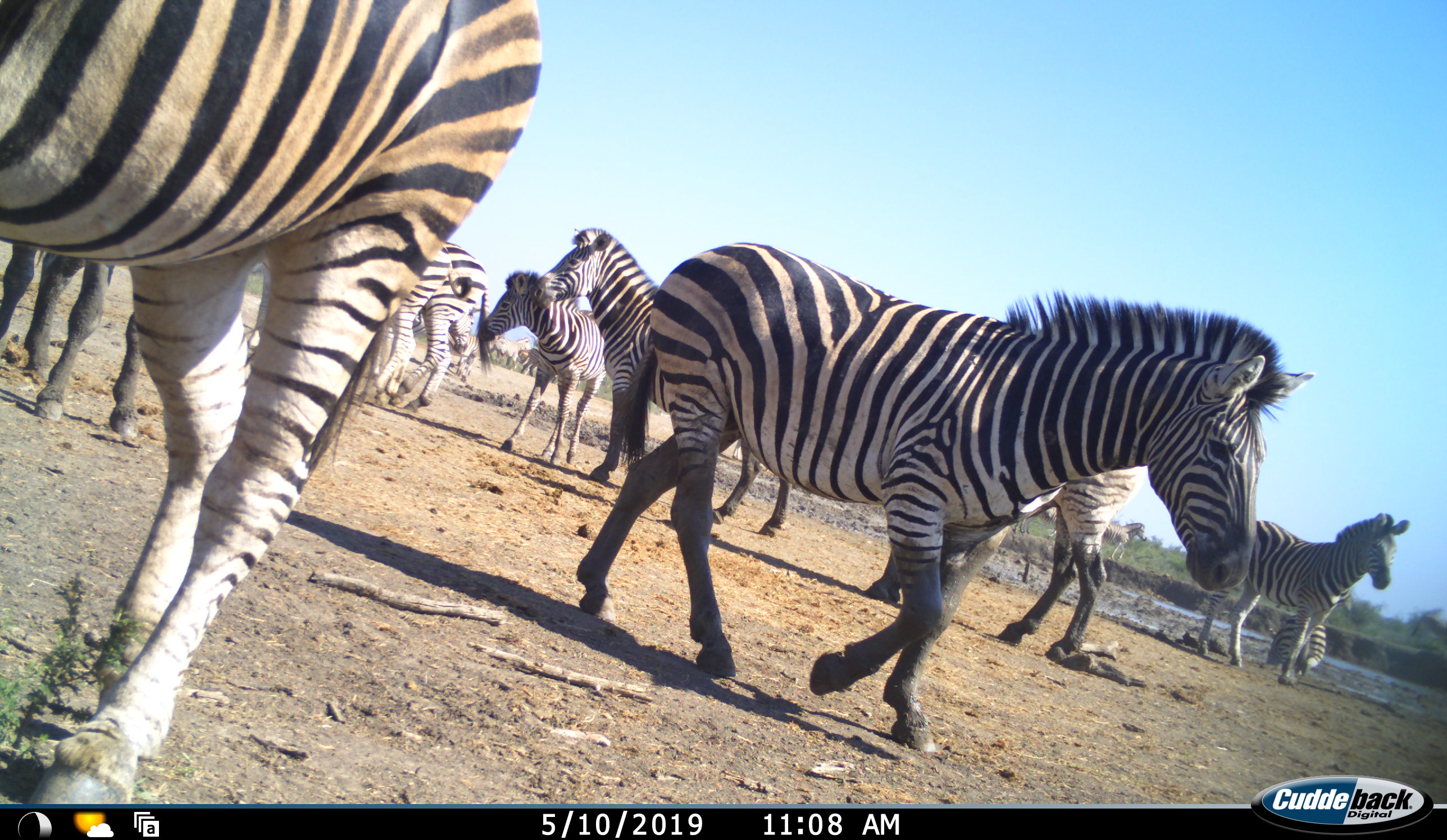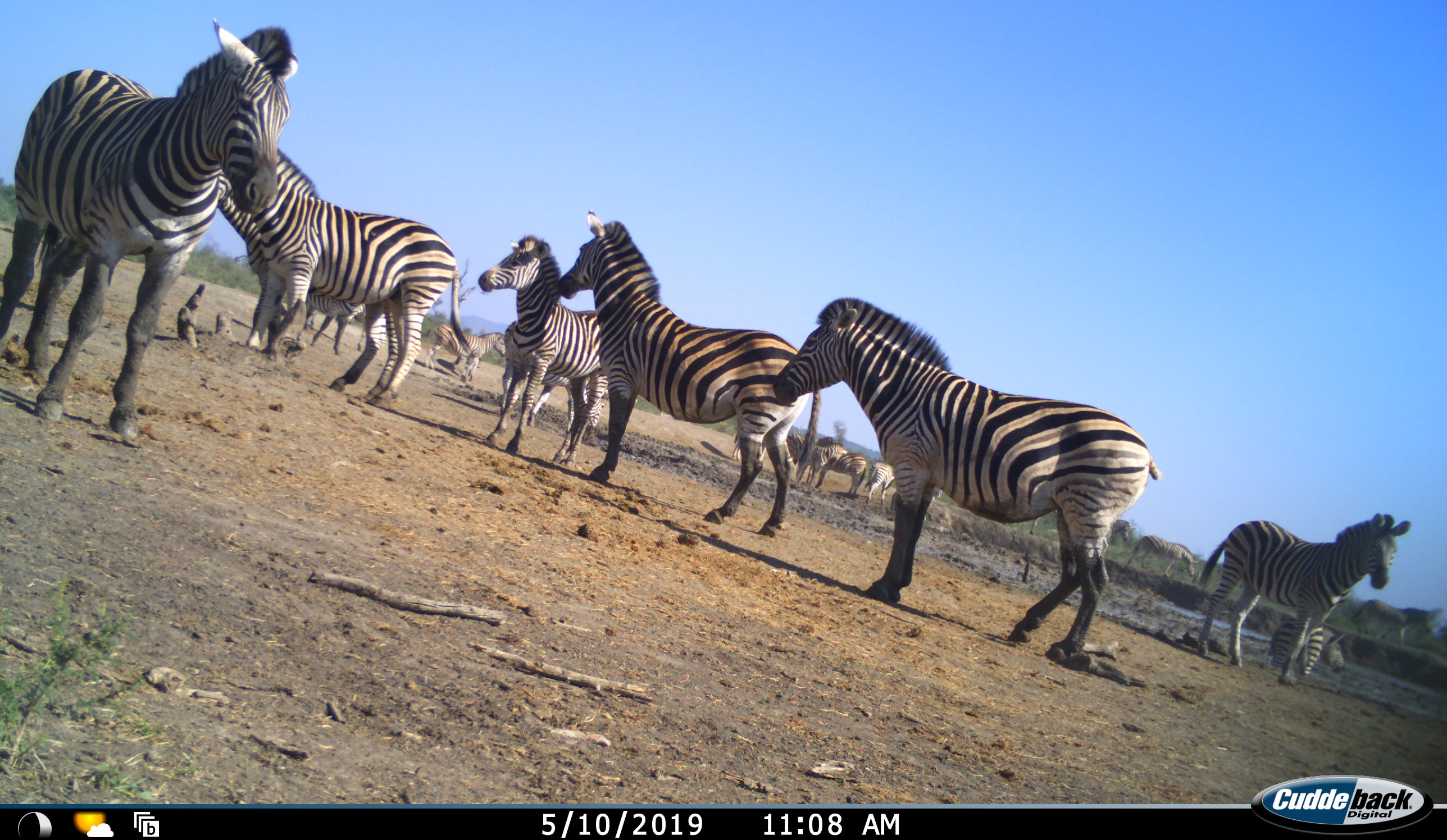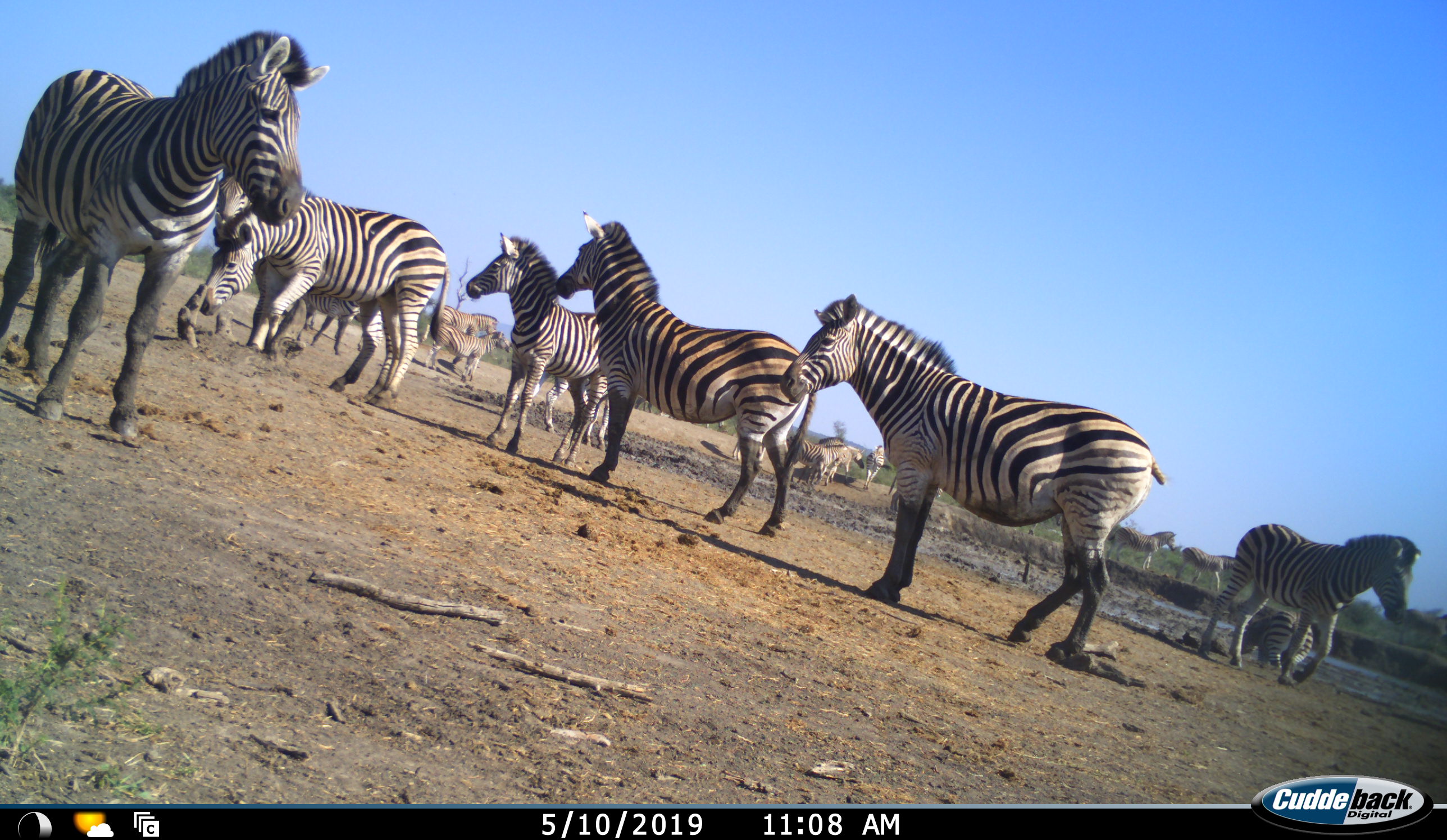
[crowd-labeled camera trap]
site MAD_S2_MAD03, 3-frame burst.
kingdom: Animalia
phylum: Chordata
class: Mammalia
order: Perissodactyla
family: Equidae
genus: Equus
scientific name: Equus quagga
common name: plains zebra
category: zebraplains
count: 11-50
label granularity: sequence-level